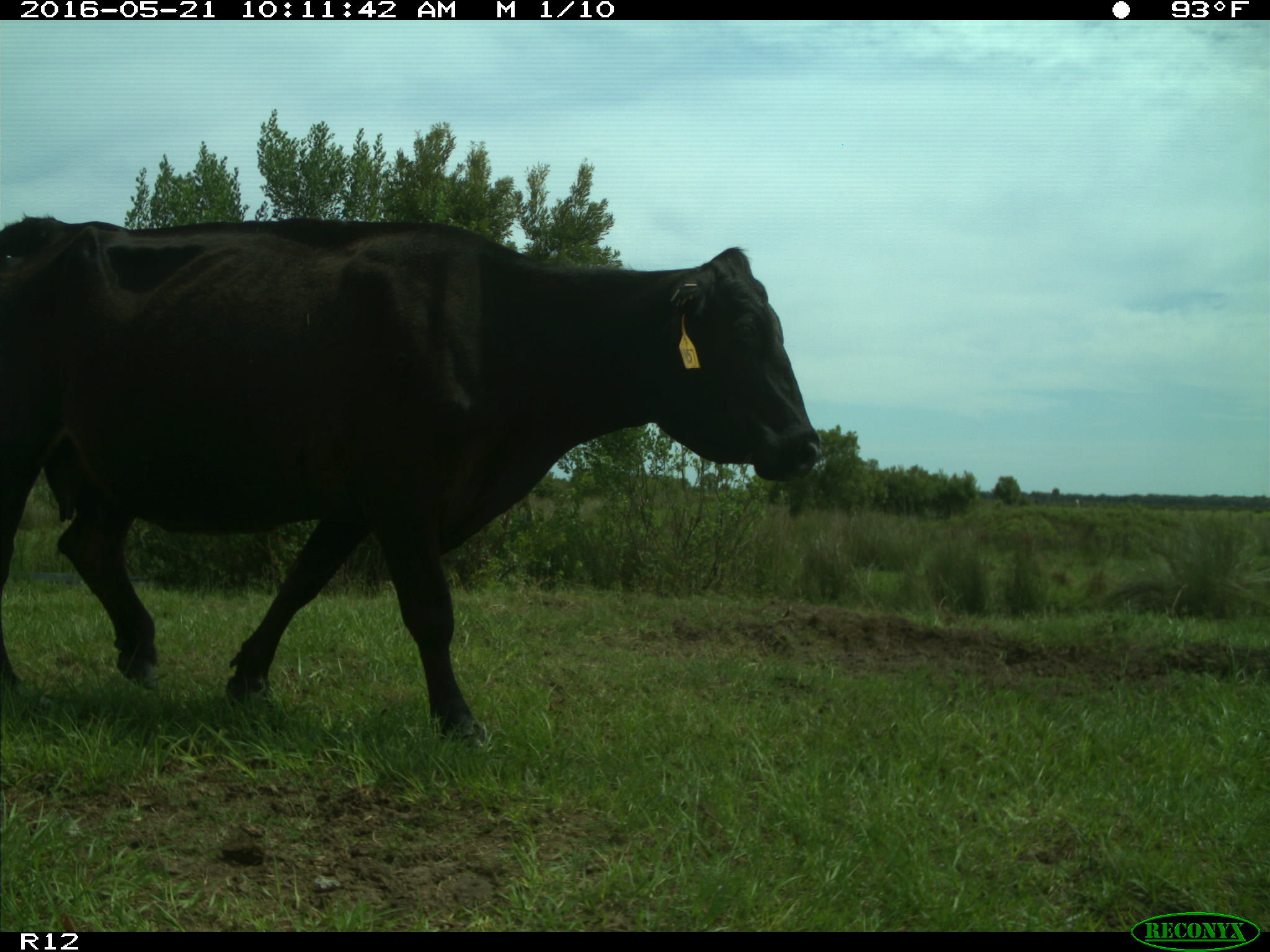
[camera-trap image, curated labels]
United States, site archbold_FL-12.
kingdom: Animalia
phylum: Chordata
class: Mammalia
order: Artiodactyla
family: Bovidae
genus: Bos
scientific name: Bos taurus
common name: domestic cow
Bos taurus (domestic cow).